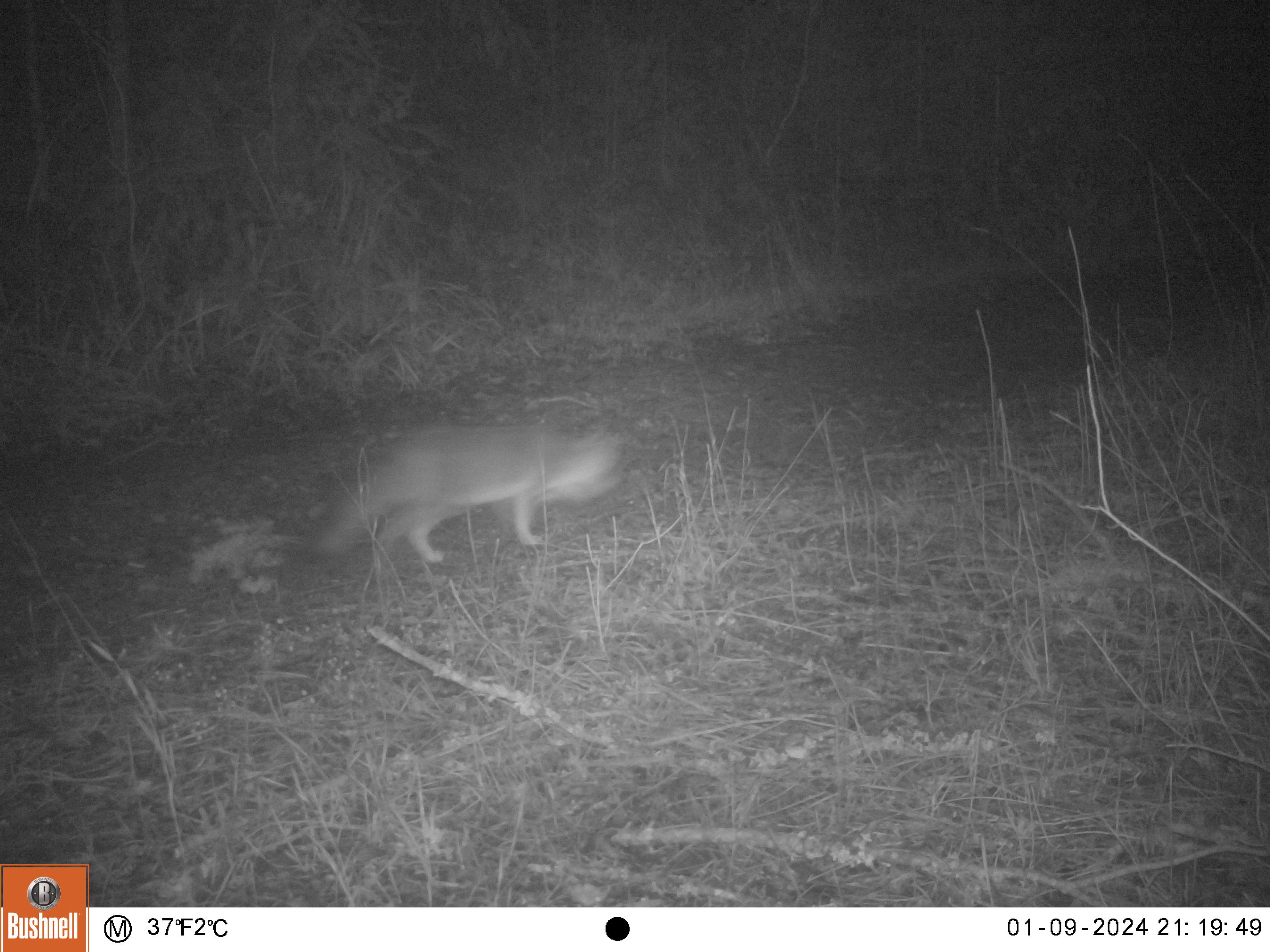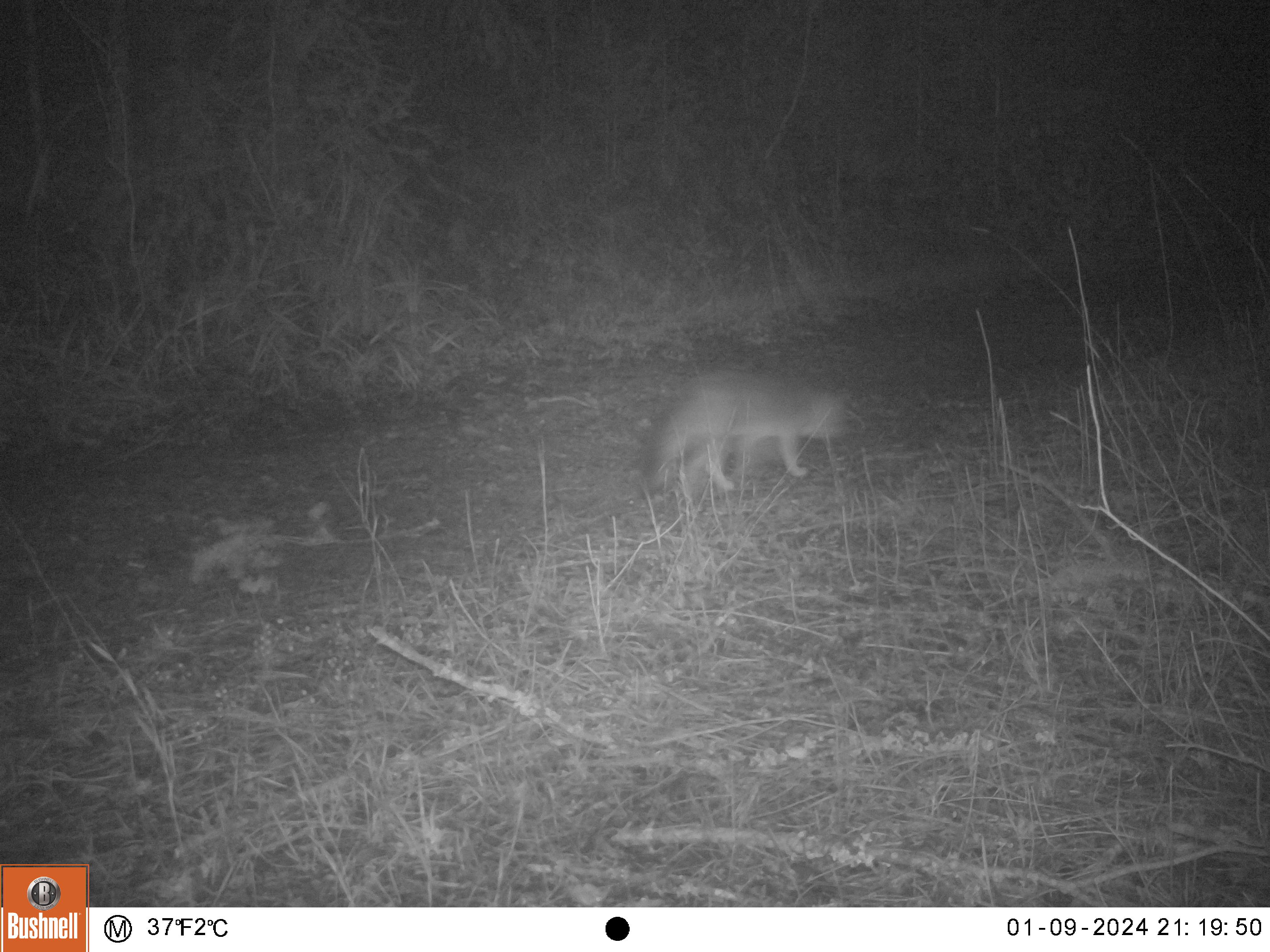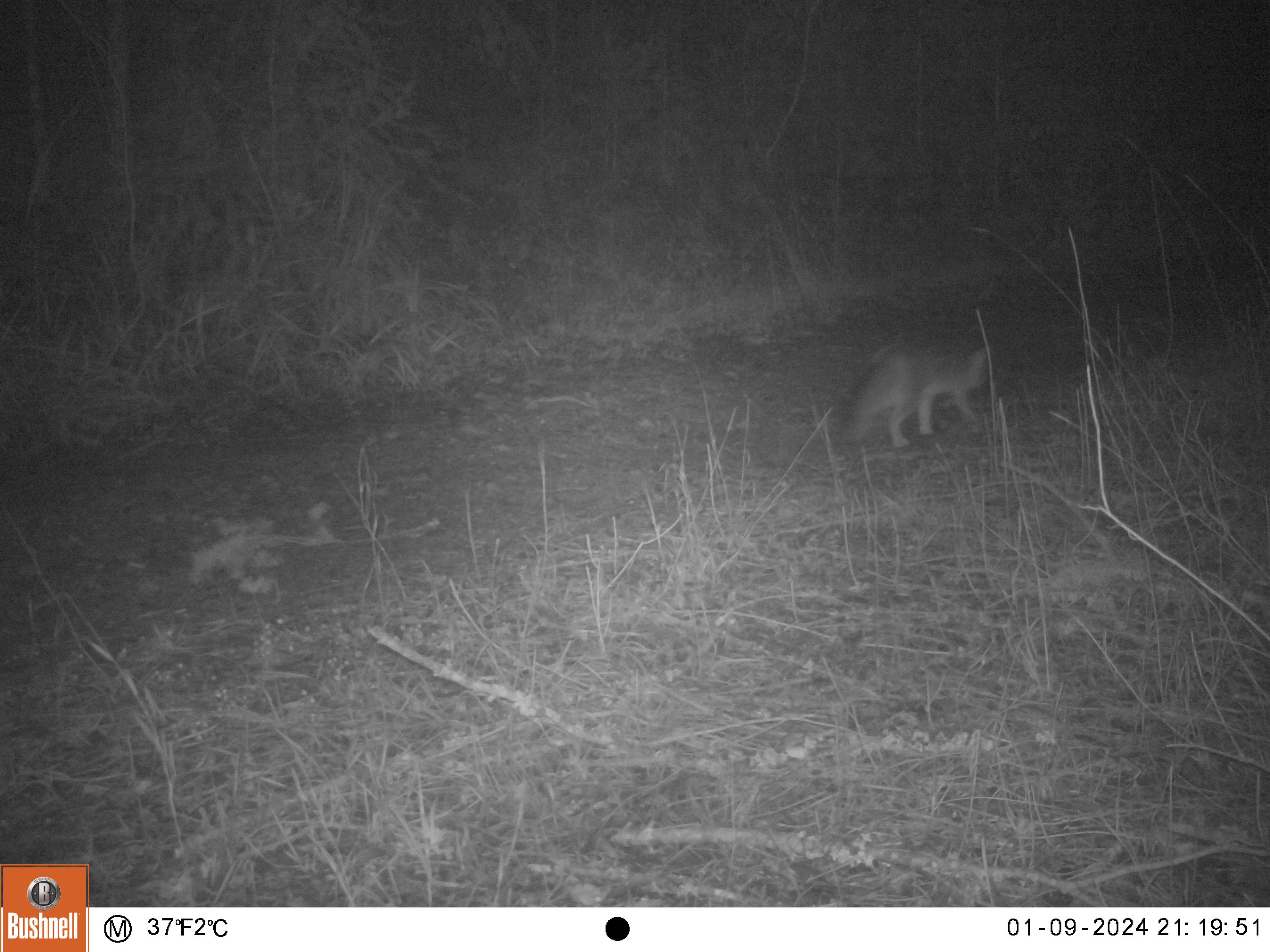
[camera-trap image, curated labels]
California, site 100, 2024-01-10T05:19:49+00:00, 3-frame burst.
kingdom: Animalia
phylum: Chordata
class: Mammalia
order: Carnivora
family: Canidae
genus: Urocyon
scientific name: Urocyon cinereoargenteus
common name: gray fox